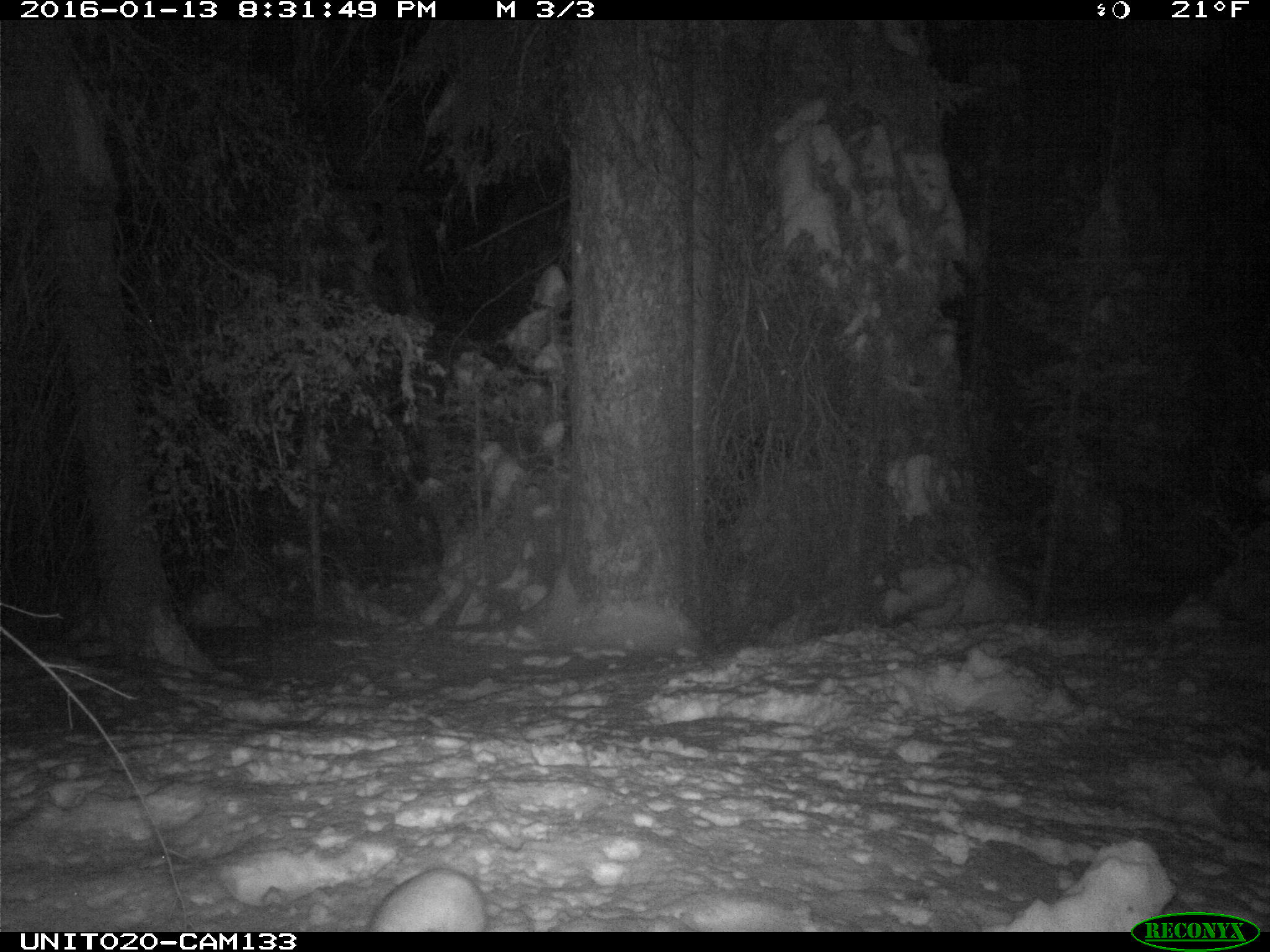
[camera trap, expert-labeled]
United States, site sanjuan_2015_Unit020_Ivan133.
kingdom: Animalia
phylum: Chordata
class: Mammalia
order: Lagomorpha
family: Leporidae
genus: Lepus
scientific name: Lepus americanus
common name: snowshoe hare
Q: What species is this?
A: Lepus americanus (snowshoe hare).